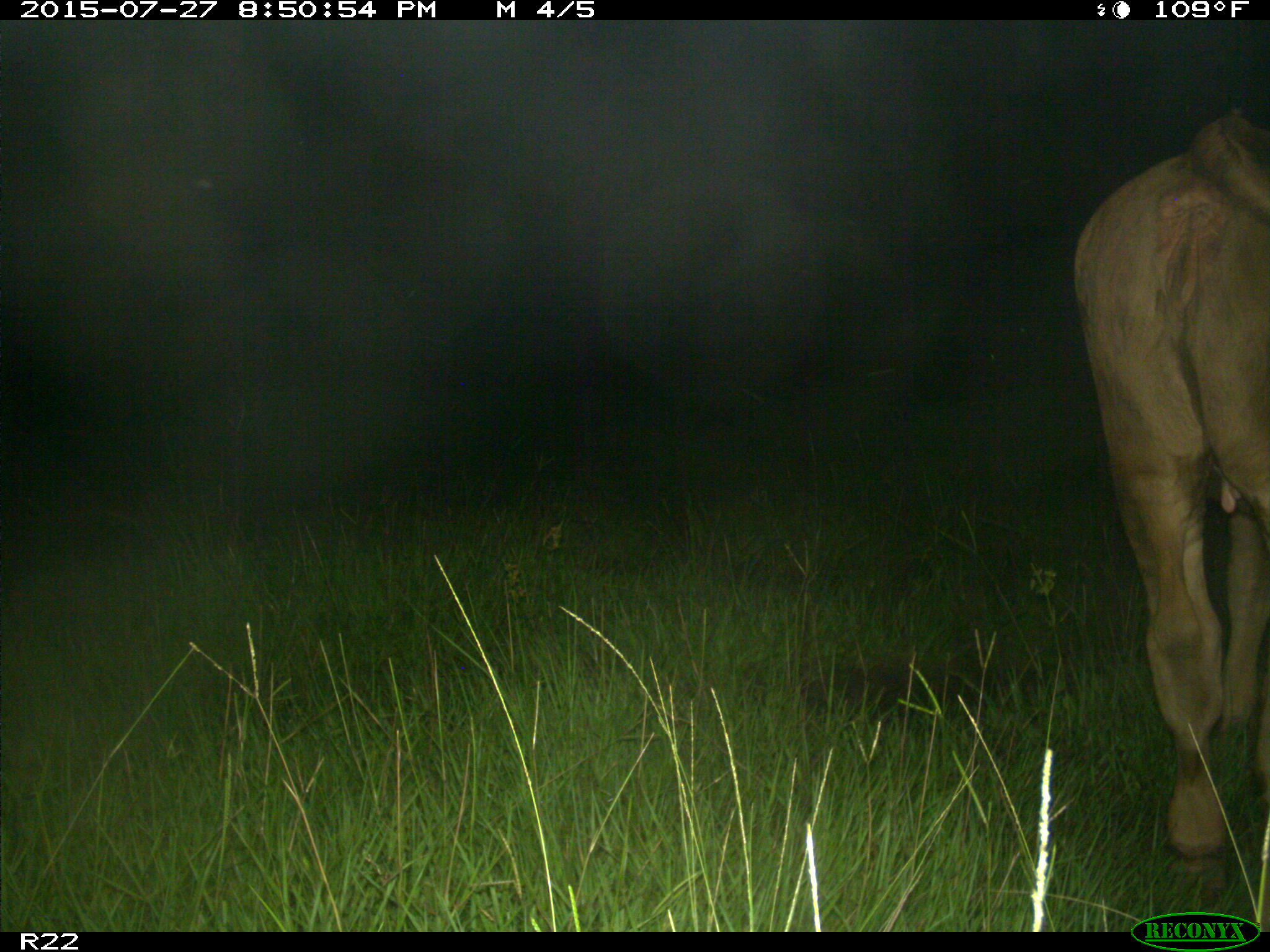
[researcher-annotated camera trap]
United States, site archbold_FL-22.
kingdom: Animalia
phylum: Chordata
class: Mammalia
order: Artiodactyla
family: Bovidae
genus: Bos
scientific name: Bos taurus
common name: domestic cow